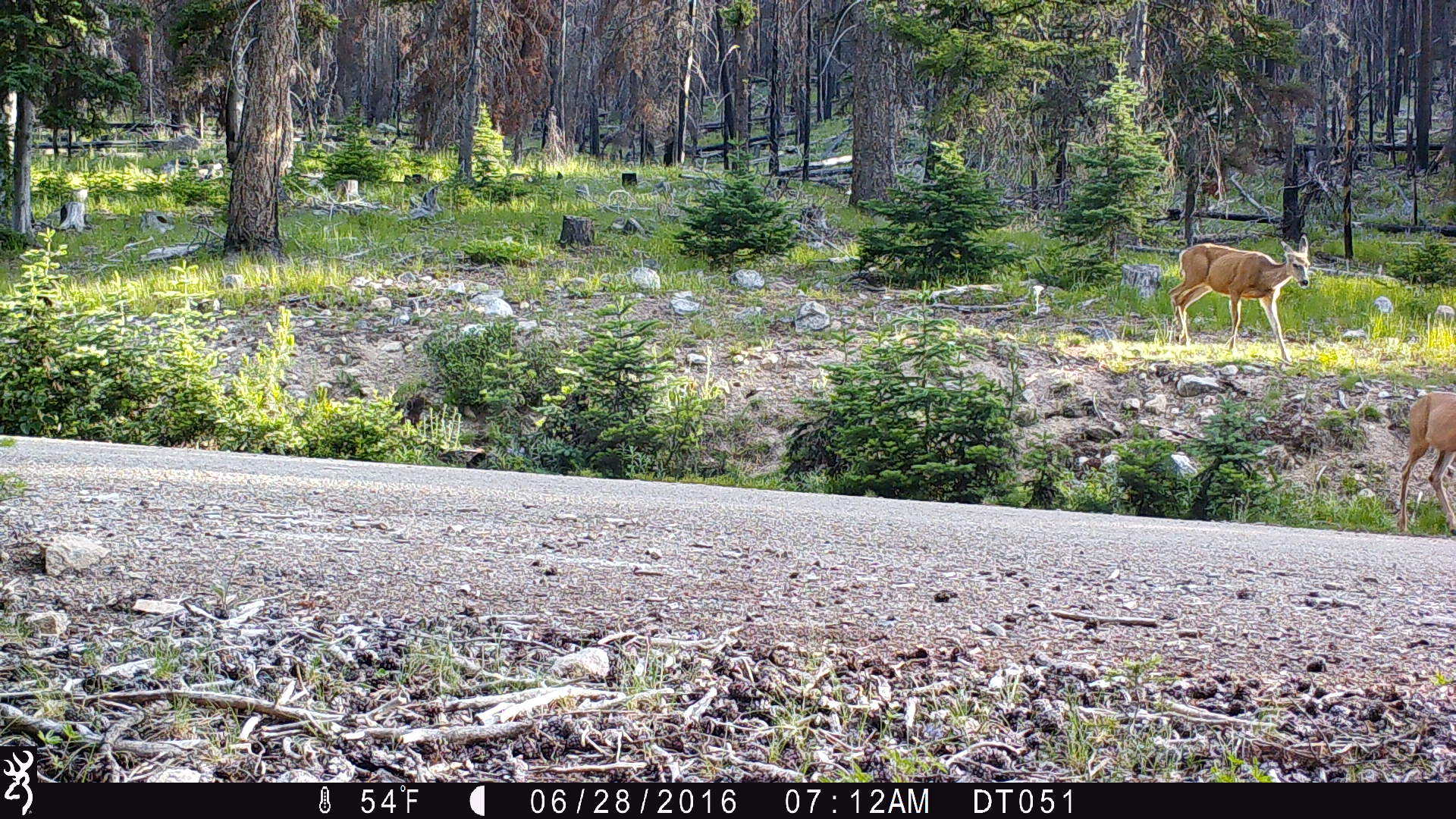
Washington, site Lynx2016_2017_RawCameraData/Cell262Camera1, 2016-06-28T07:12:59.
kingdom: Animalia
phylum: Chordata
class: Mammalia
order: Artiodactyla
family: Cervidae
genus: Odocoileus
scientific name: Odocoileus hemionus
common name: mule deer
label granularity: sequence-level